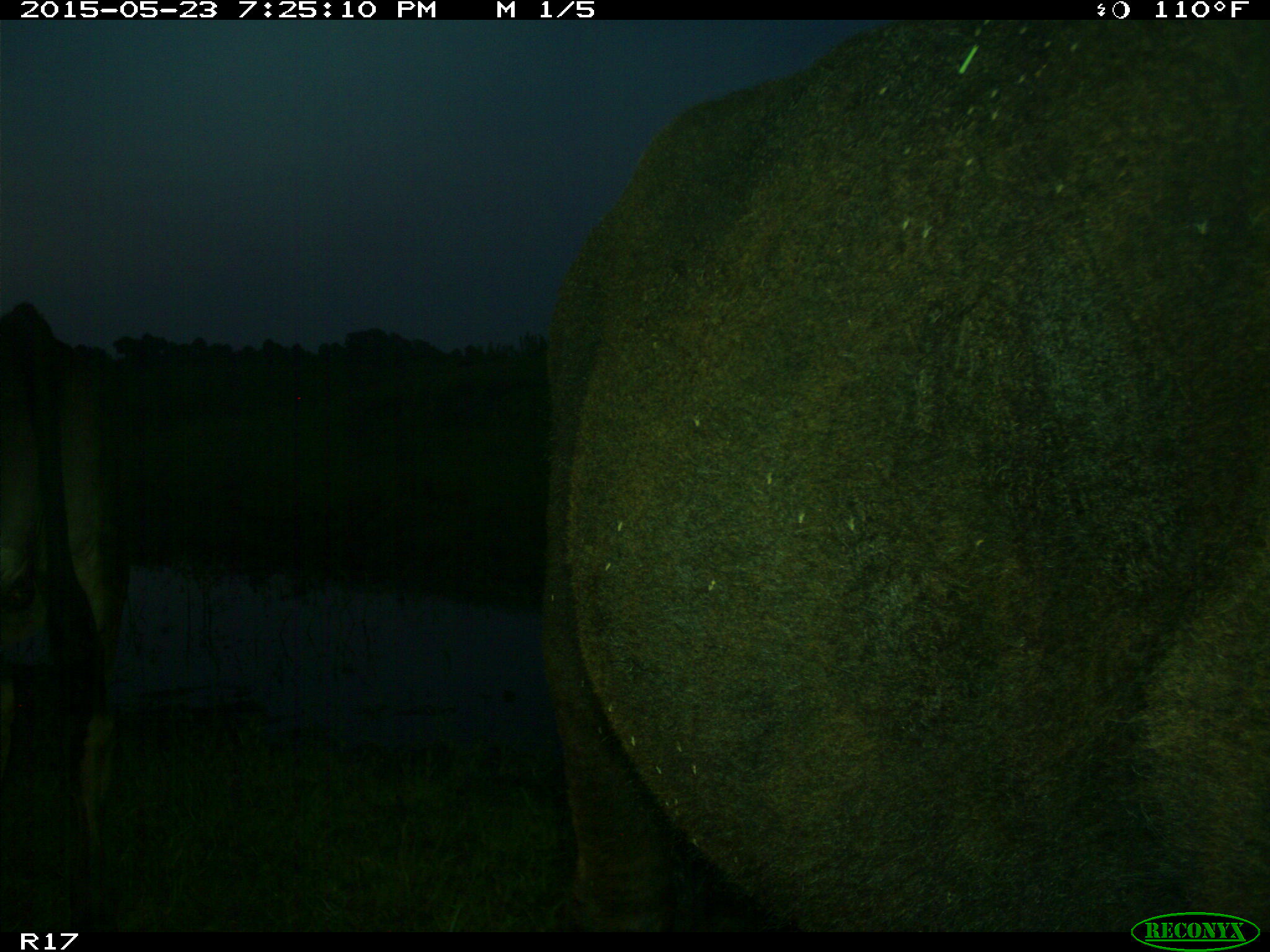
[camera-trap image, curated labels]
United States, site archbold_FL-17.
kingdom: Animalia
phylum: Chordata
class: Mammalia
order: Artiodactyla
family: Bovidae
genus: Bos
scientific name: Bos taurus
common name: domestic cow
Bos taurus (domestic cow).